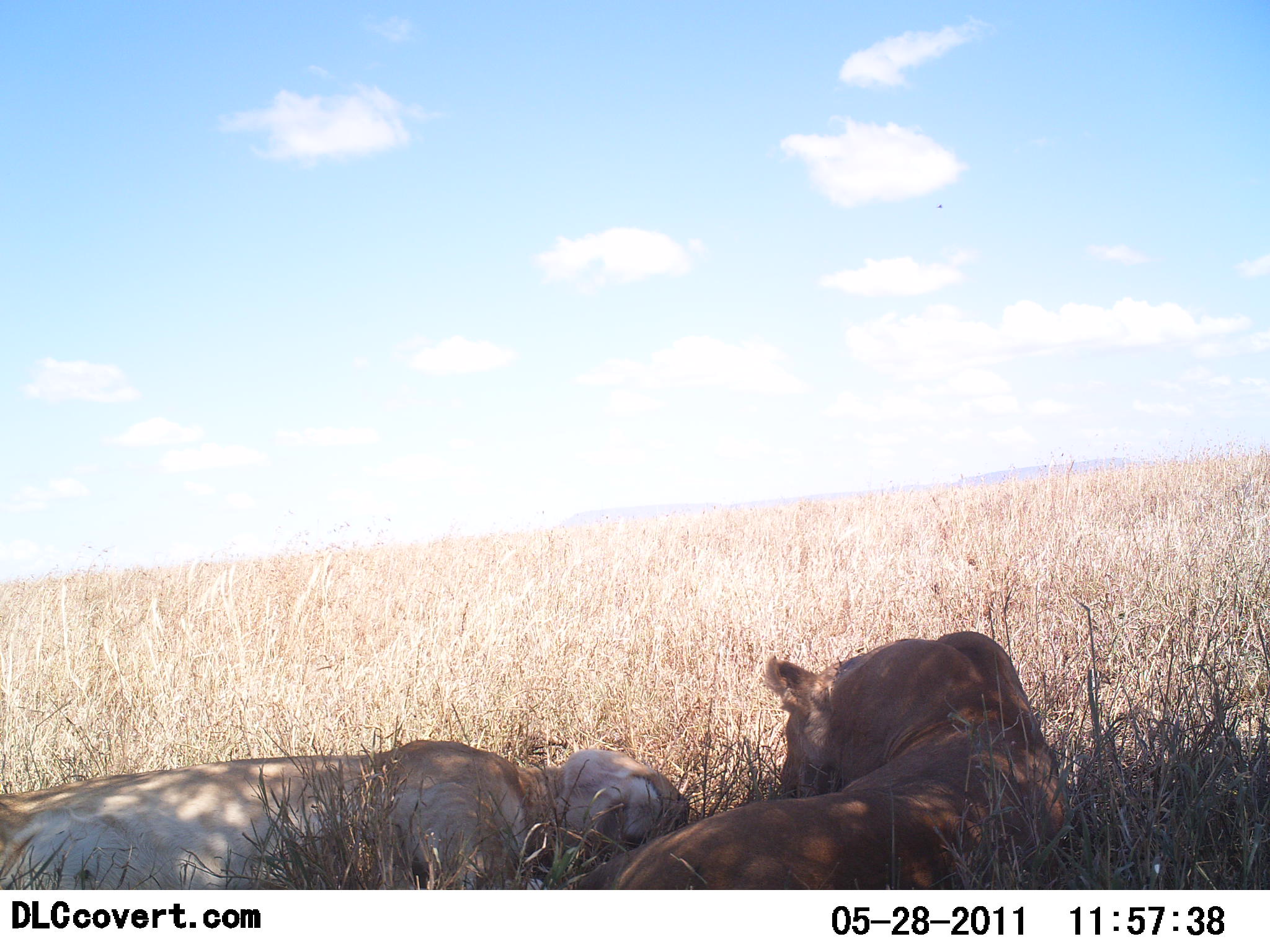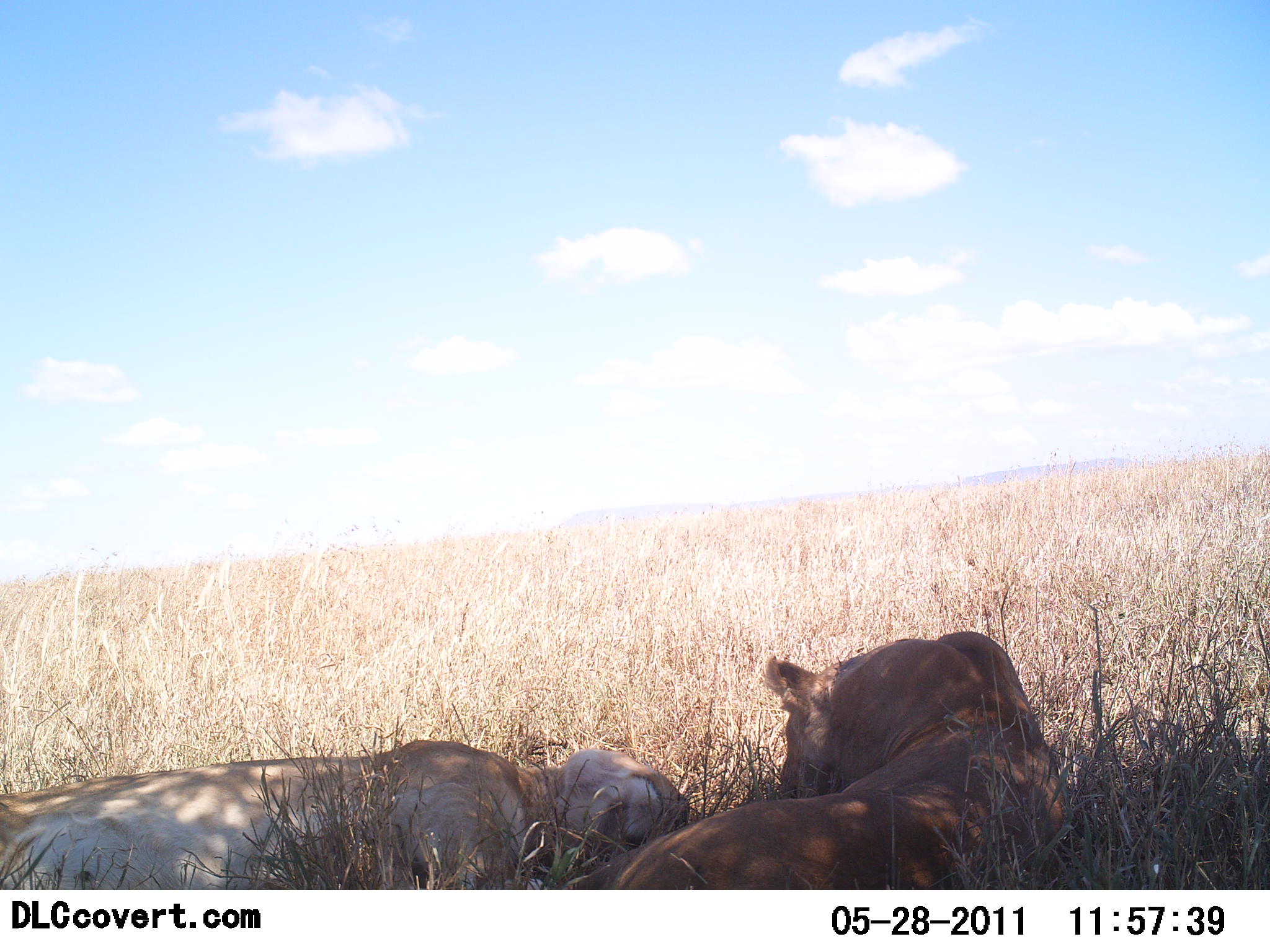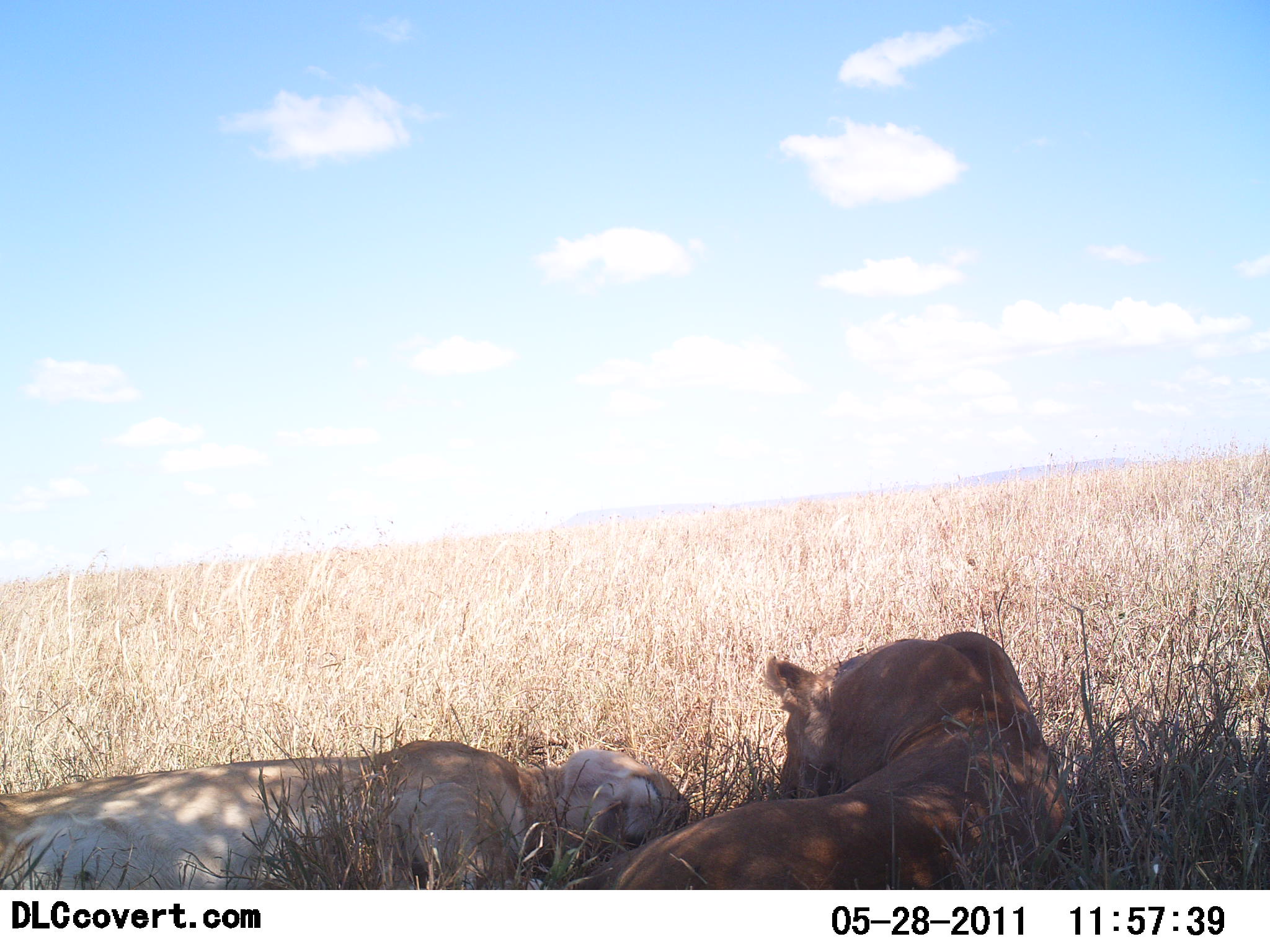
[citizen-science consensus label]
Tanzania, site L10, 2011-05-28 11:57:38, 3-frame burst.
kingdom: Animalia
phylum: Chordata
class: Mammalia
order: Carnivora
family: Felidae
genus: Panthera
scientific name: Panthera leo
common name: lion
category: lionfemale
Lionfemale (lion) (Panthera leo), count 2. Behavior (volunteer vote fractions): standing 0%, resting 100%, moving 0%, interacting 0%. Young present (vote fraction): 0%. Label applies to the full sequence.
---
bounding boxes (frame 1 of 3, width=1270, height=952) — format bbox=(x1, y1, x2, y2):
animal: bbox=(568, 630, 1071, 889); bbox=(1, 736, 688, 891)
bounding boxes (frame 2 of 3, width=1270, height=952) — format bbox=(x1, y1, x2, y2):
animal: bbox=(563, 629, 1067, 890); bbox=(0, 738, 693, 890)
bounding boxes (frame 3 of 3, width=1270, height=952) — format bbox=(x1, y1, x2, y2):
animal: bbox=(571, 632, 1066, 890); bbox=(1, 738, 689, 889)